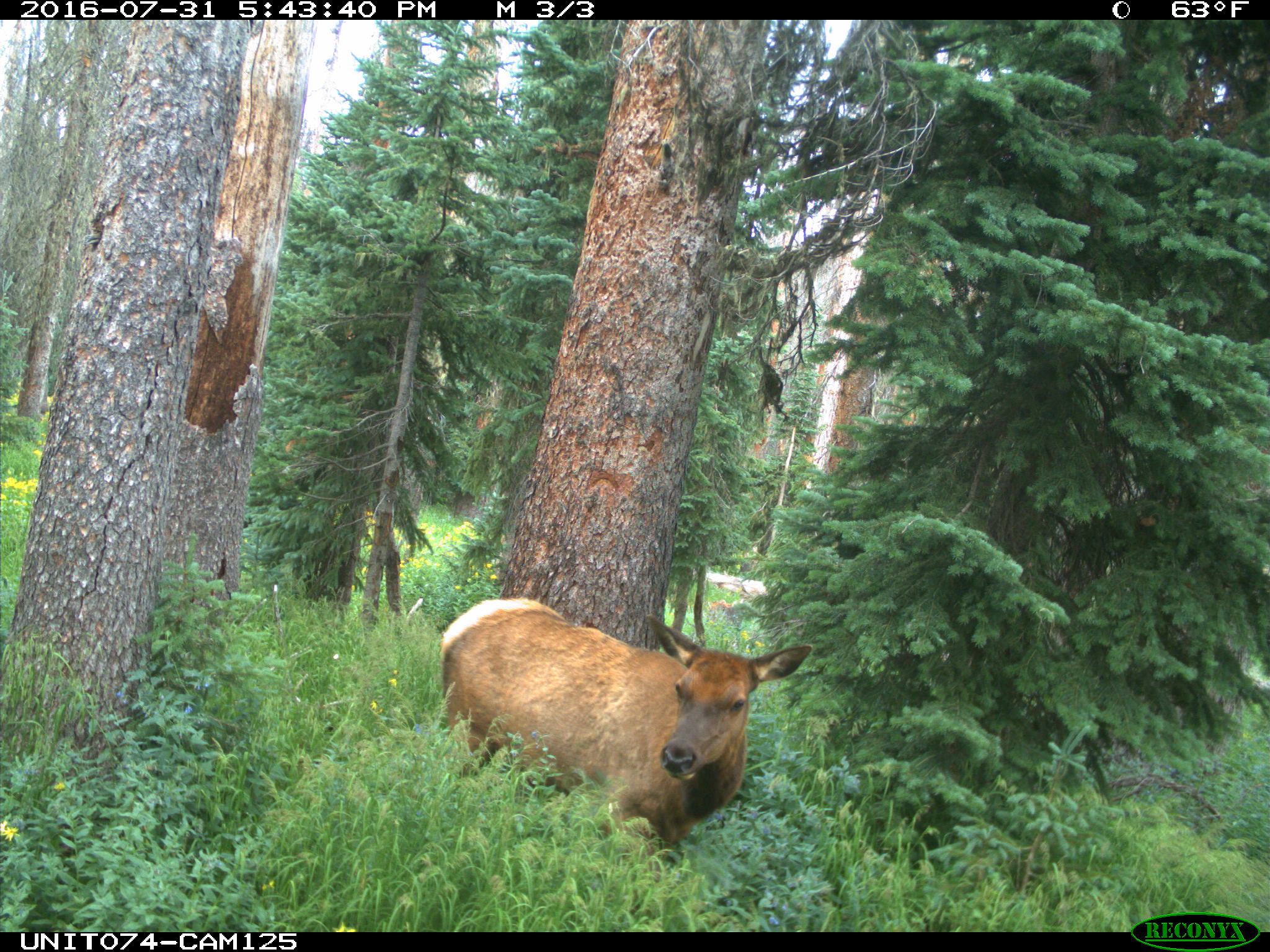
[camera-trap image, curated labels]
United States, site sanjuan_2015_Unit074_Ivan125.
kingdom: Animalia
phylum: Chordata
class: Mammalia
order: Artiodactyla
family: Cervidae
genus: Cervus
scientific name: Cervus elaphus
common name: red deer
Cervus elaphus (red deer).